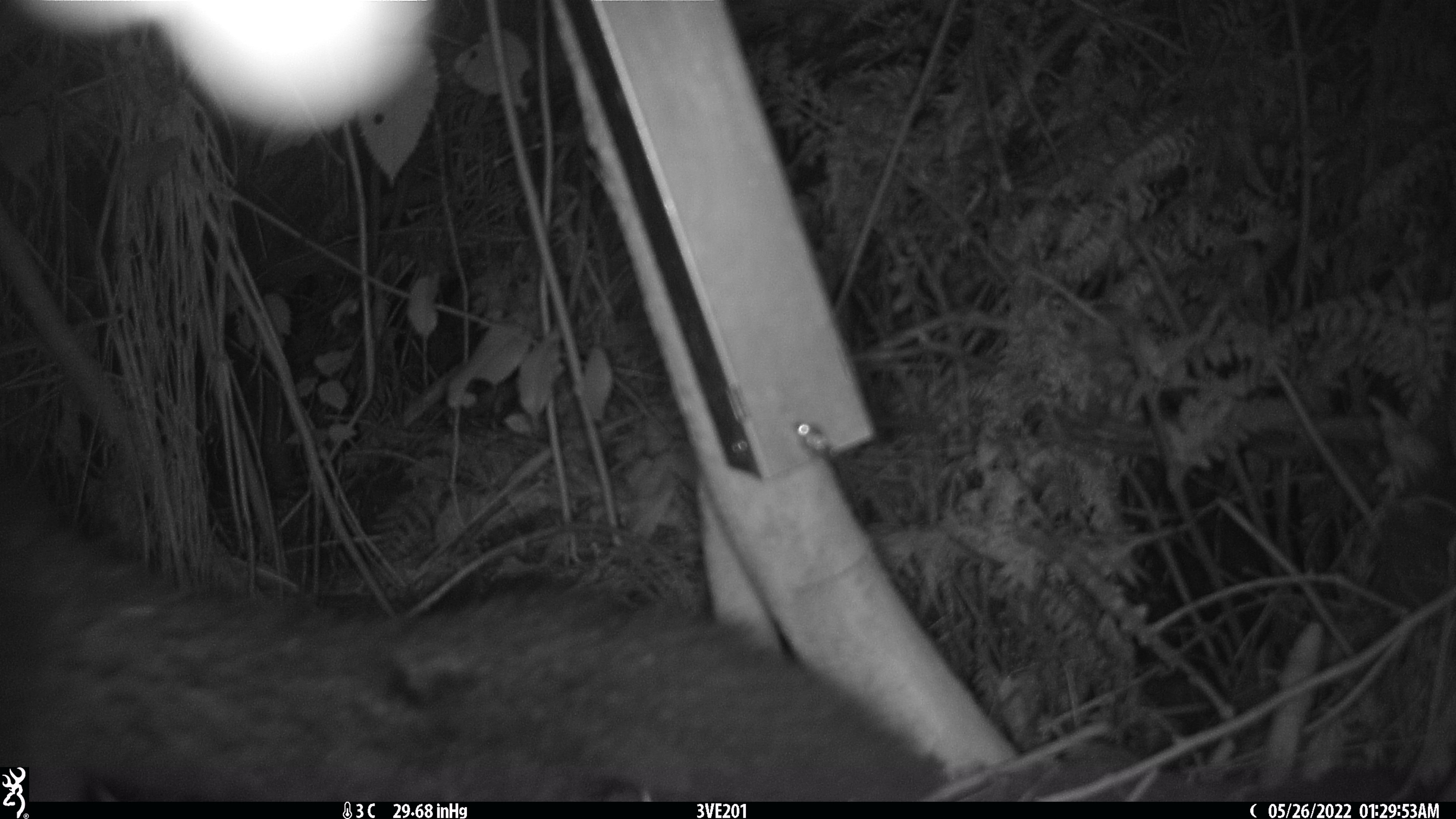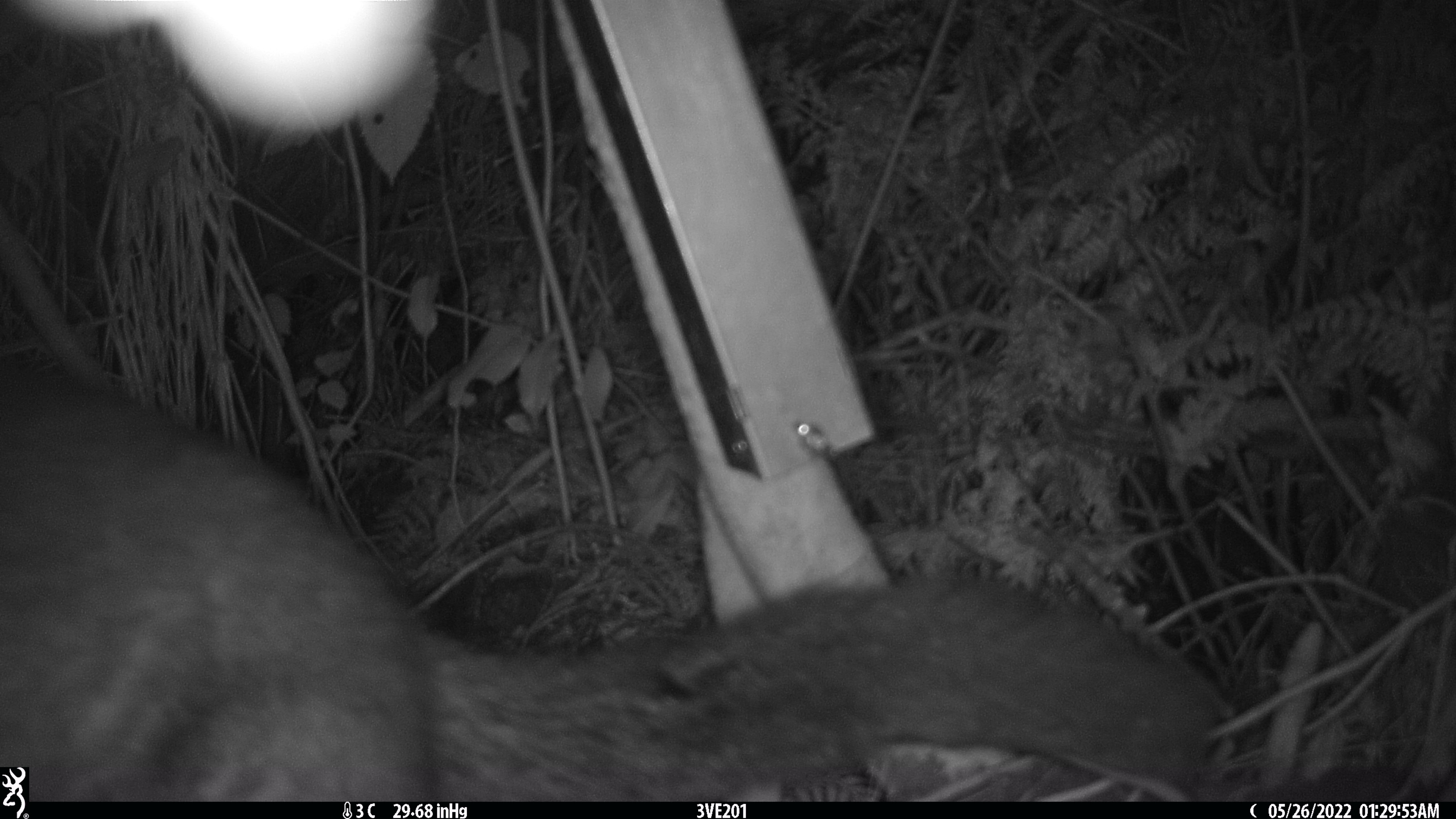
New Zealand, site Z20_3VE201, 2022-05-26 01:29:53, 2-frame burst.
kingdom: Animalia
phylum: Chordata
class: Mammalia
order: Diprotodontia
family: Phalangeridae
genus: Trichosurus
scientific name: Trichosurus vulpecula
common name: common brushtail possum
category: possum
Possum (common brushtail possum) (Trichosurus vulpecula).